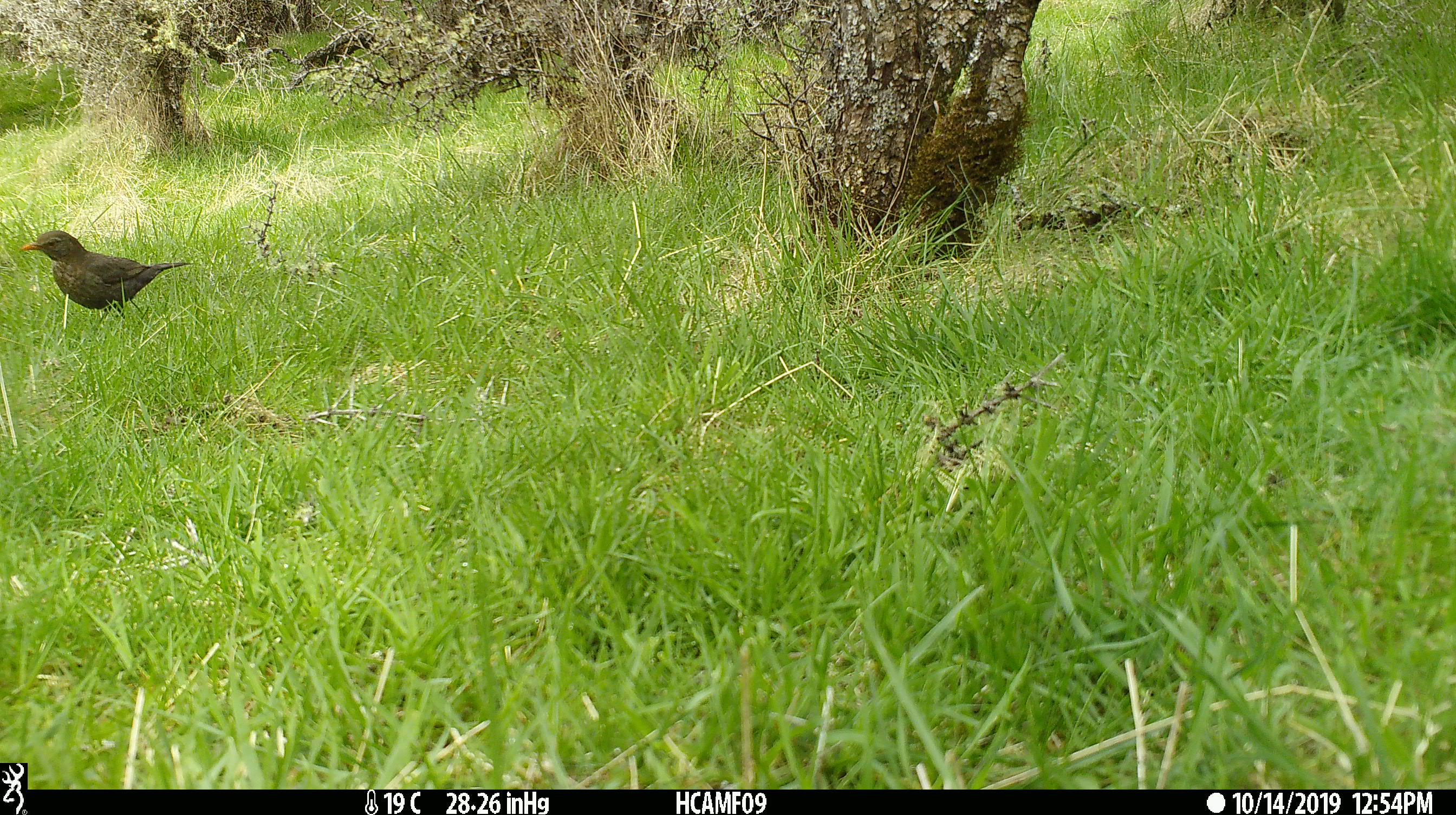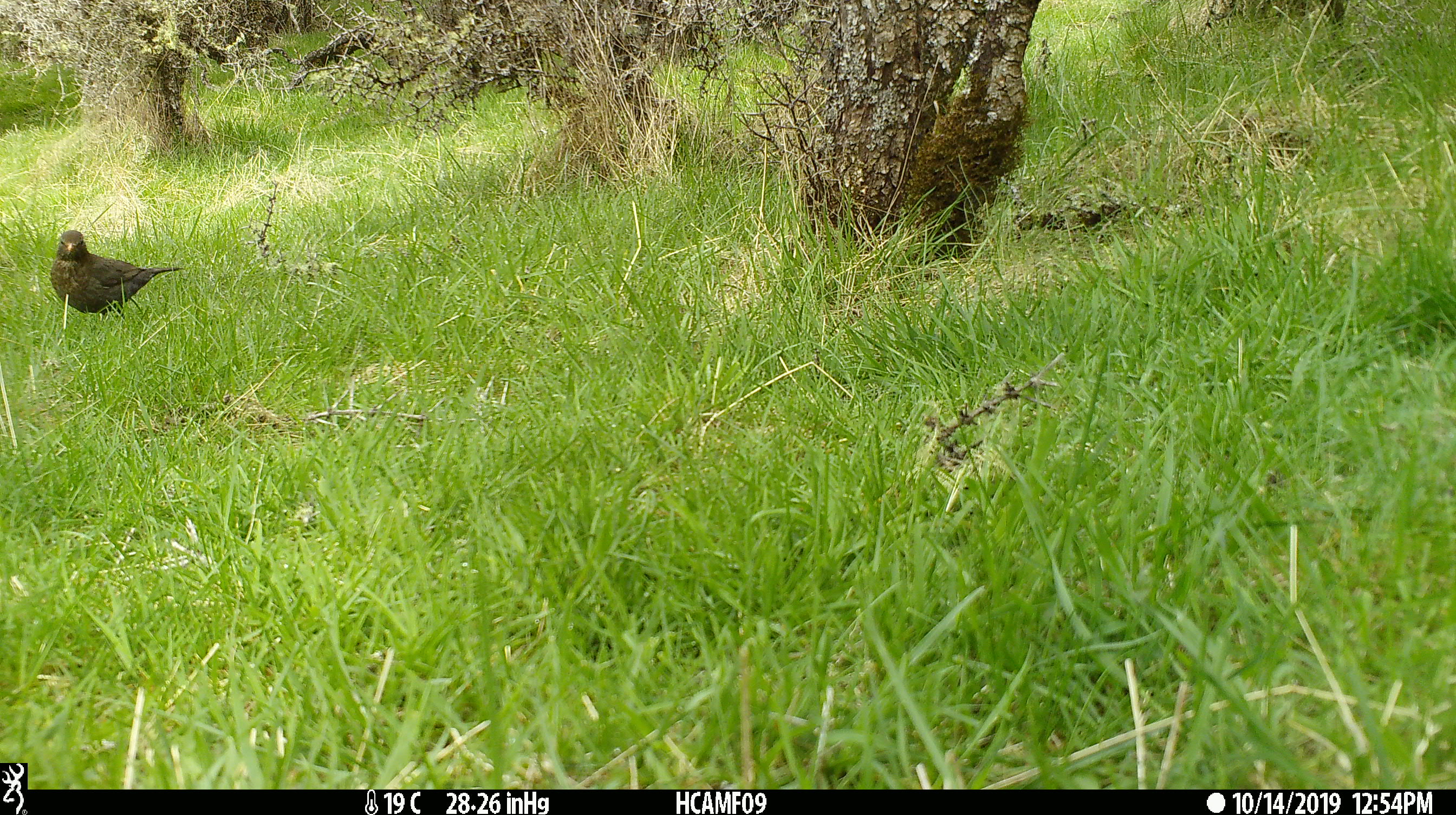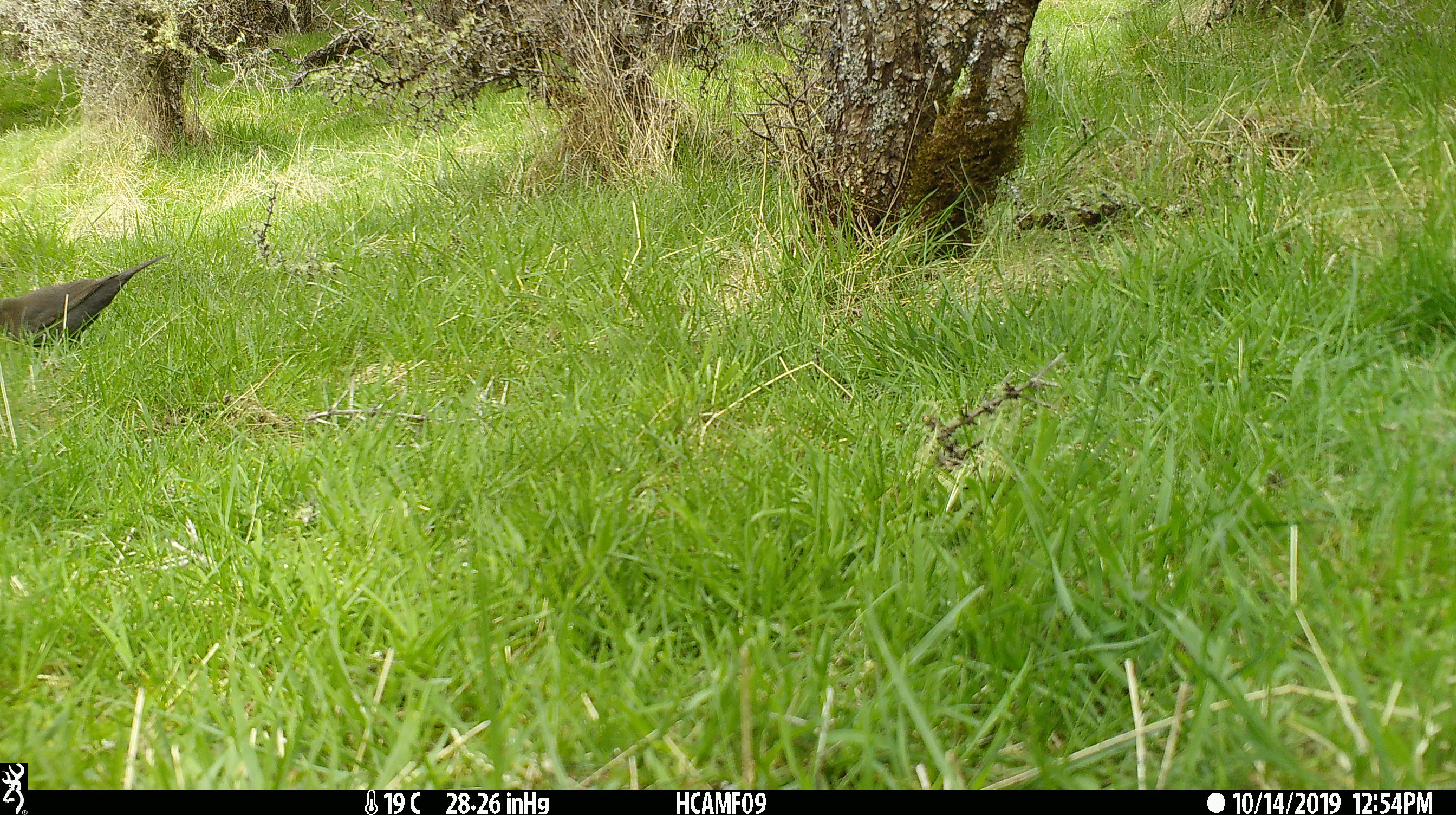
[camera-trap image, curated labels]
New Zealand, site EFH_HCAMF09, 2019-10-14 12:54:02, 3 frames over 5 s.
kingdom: Animalia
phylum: Chordata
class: Aves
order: Passeriformes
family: Turdidae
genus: Turdus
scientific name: Turdus merula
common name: eurasian blackbird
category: blackbird